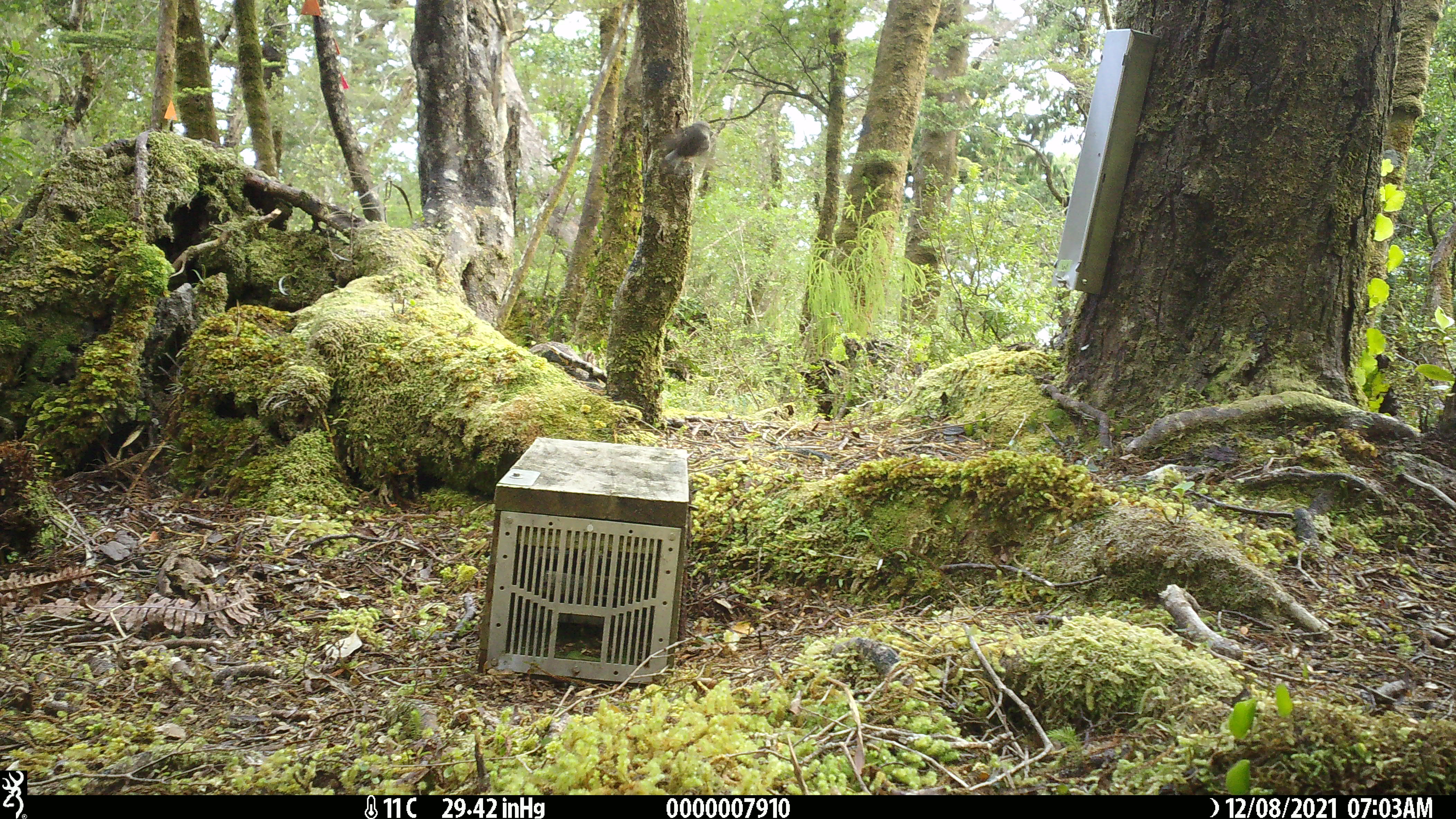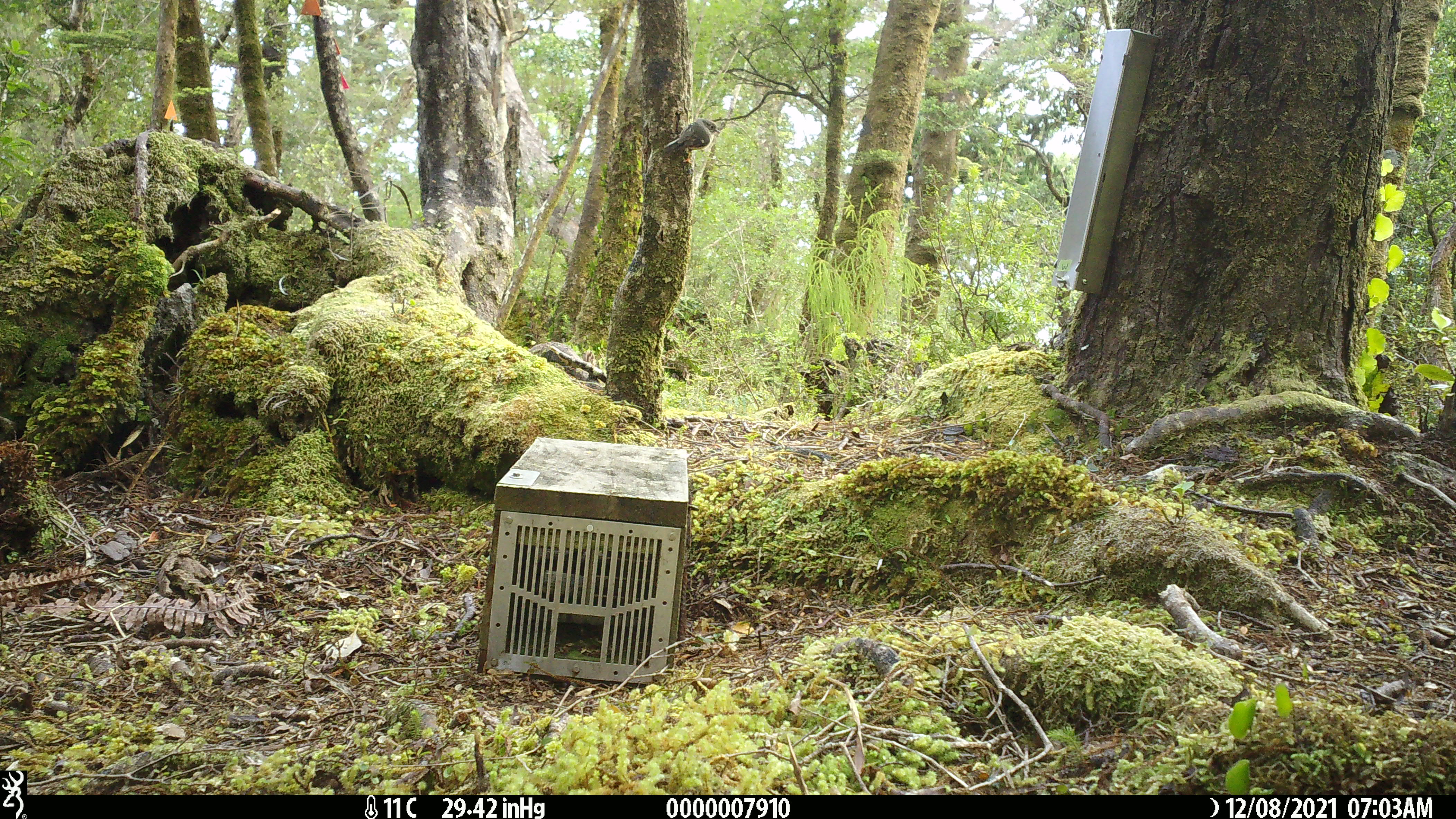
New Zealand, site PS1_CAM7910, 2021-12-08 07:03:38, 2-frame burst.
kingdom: Animalia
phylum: Chordata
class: Aves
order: Passeriformes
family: Petroicidae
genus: Petroica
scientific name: Petroica australis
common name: new zealand robin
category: robin